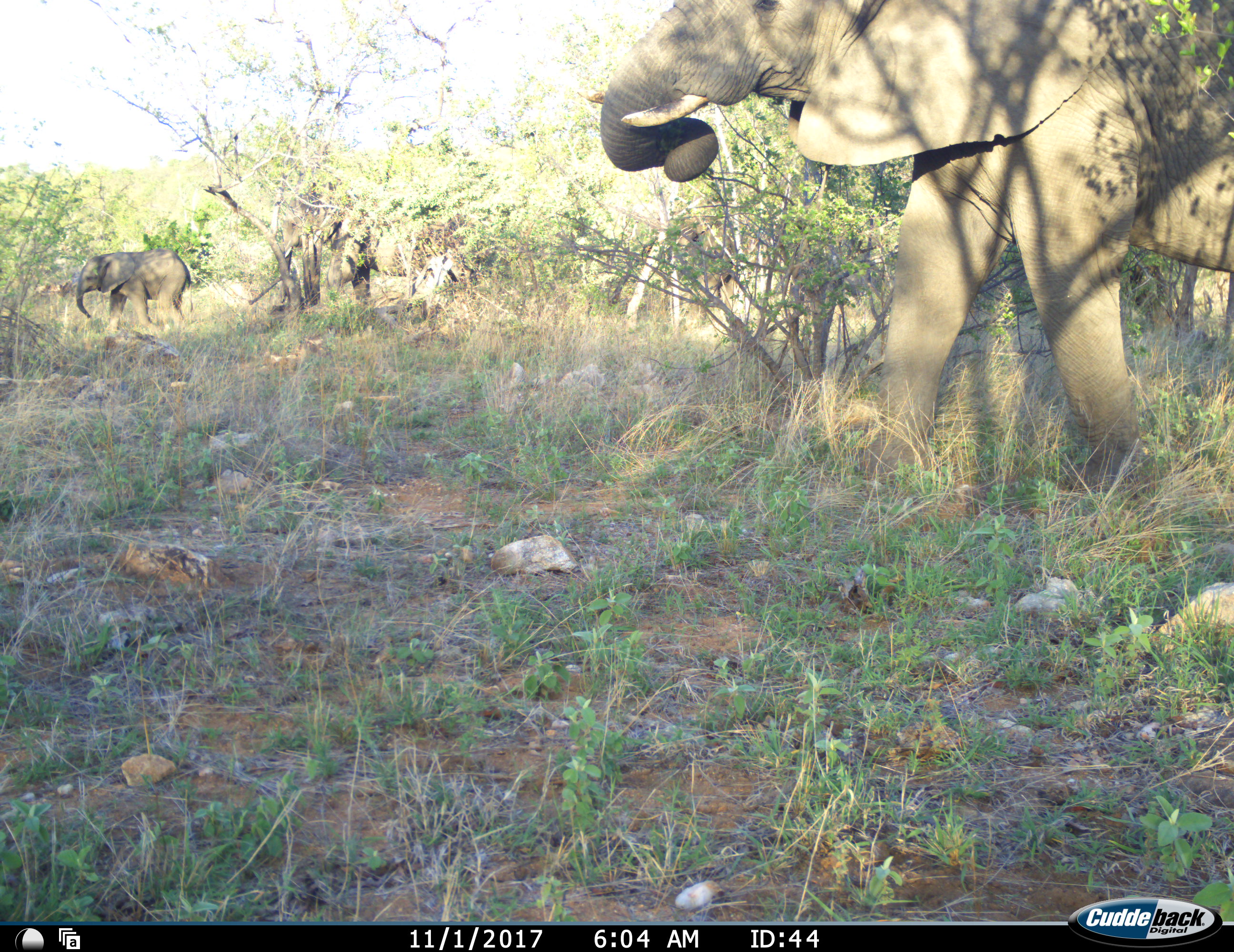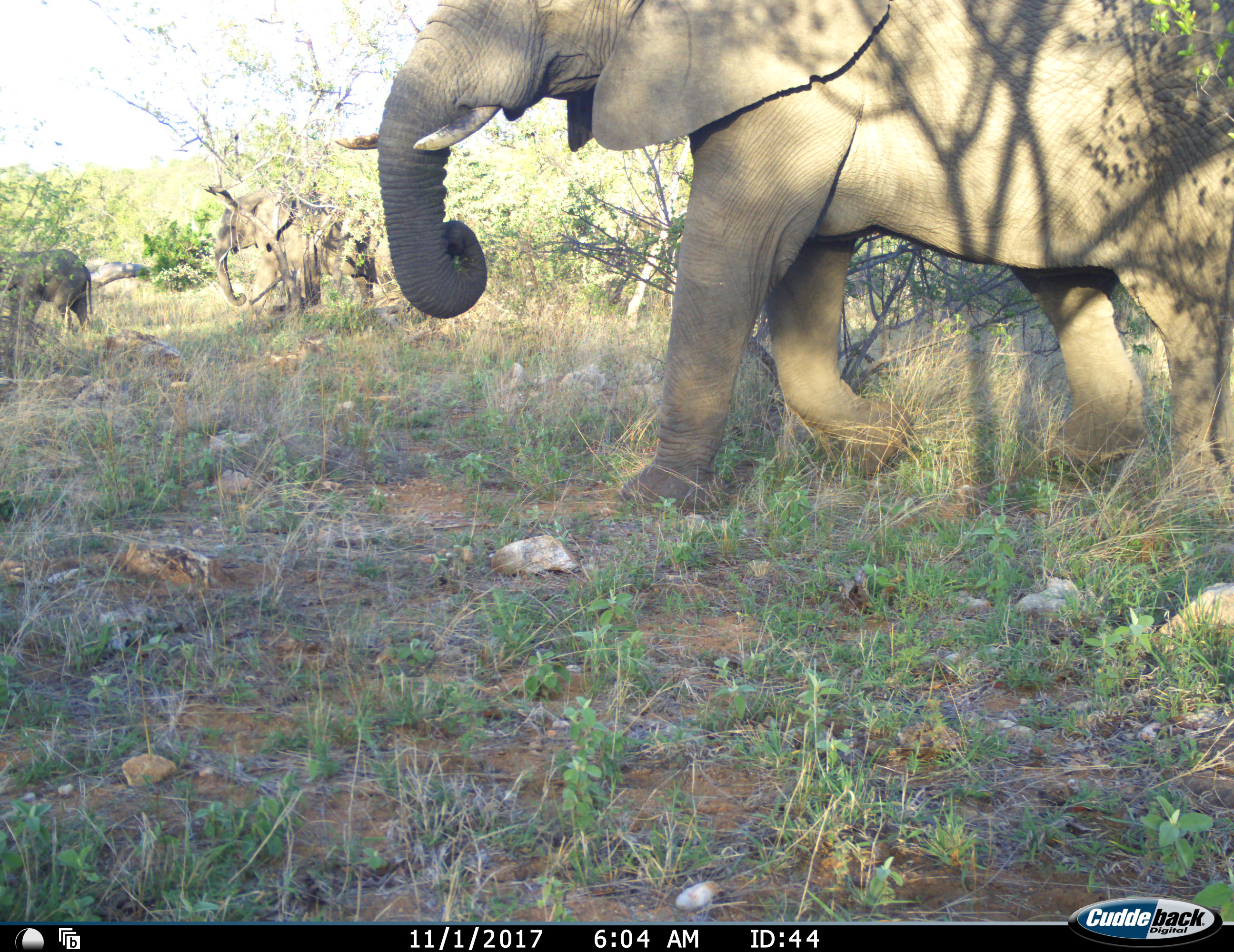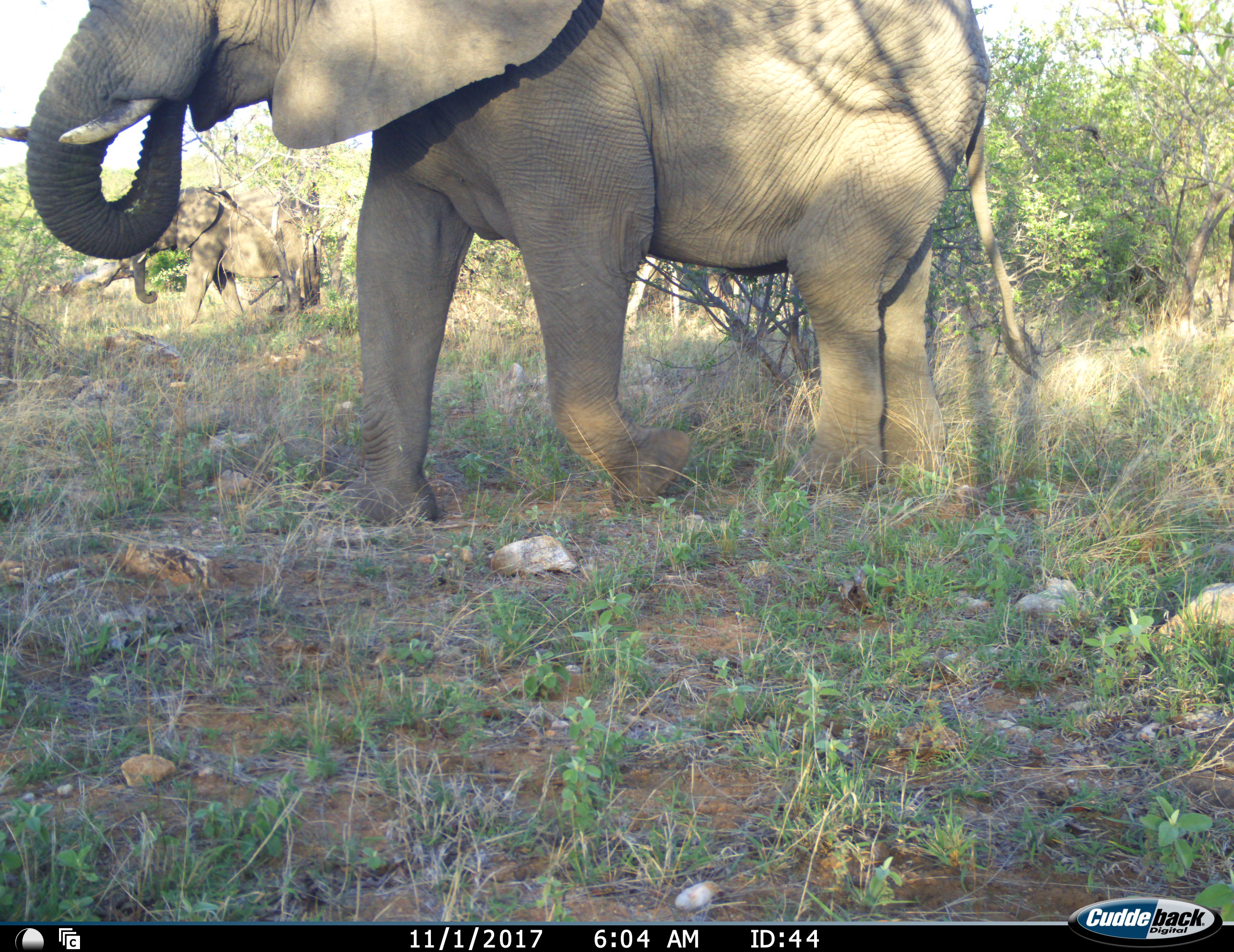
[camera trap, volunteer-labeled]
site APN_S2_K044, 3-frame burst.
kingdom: Animalia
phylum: Chordata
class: Mammalia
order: Proboscidea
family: Elephantidae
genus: Loxodonta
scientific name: Loxodonta africana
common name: african bush elephant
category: elephant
Elephant (african bush elephant) (Loxodonta africana), count 3. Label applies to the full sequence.